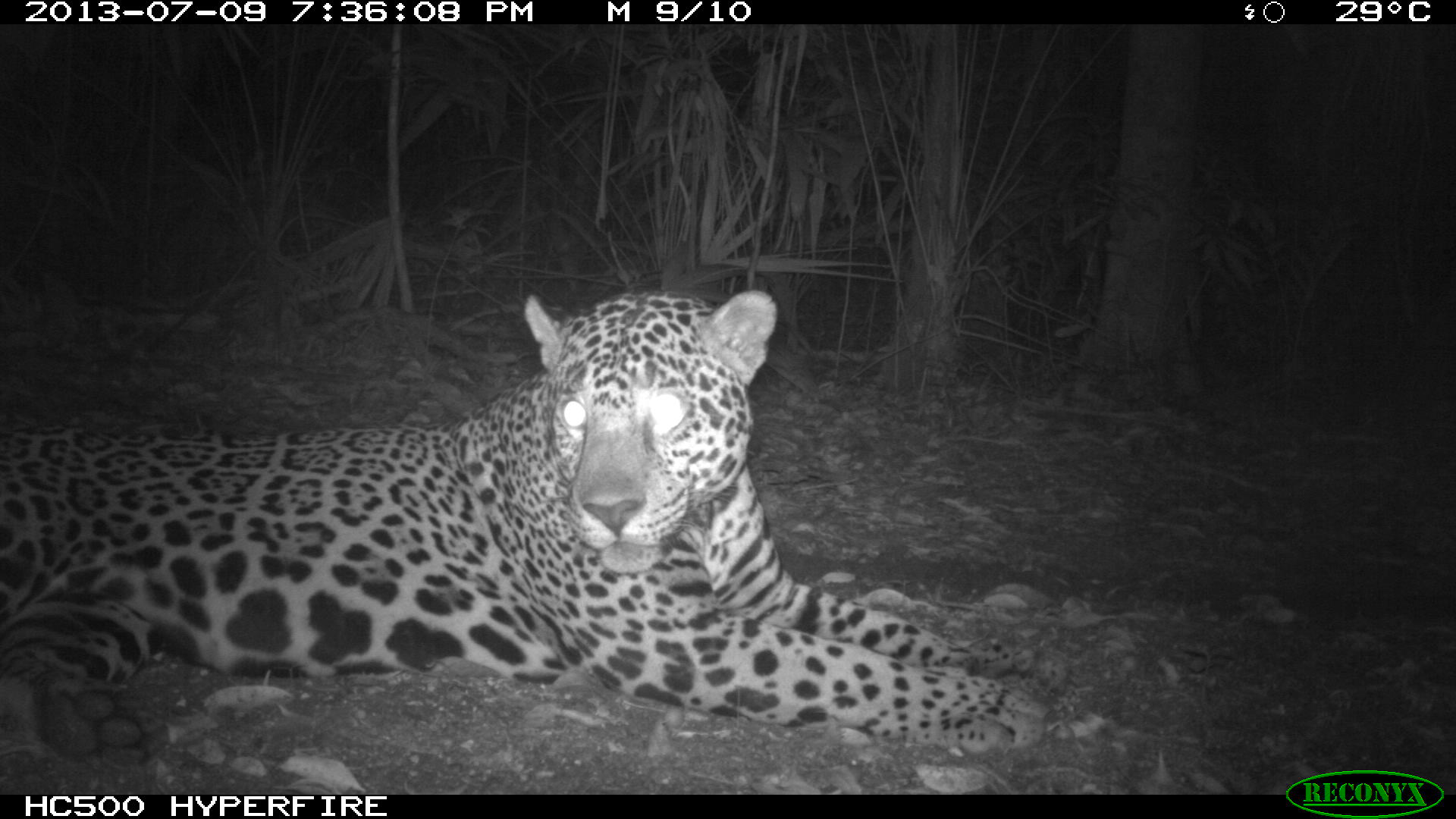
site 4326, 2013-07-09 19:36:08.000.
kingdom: Animalia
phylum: Chordata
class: Mammalia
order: Carnivora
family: Felidae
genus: Panthera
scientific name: Panthera onca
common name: jaguar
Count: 1.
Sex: male.